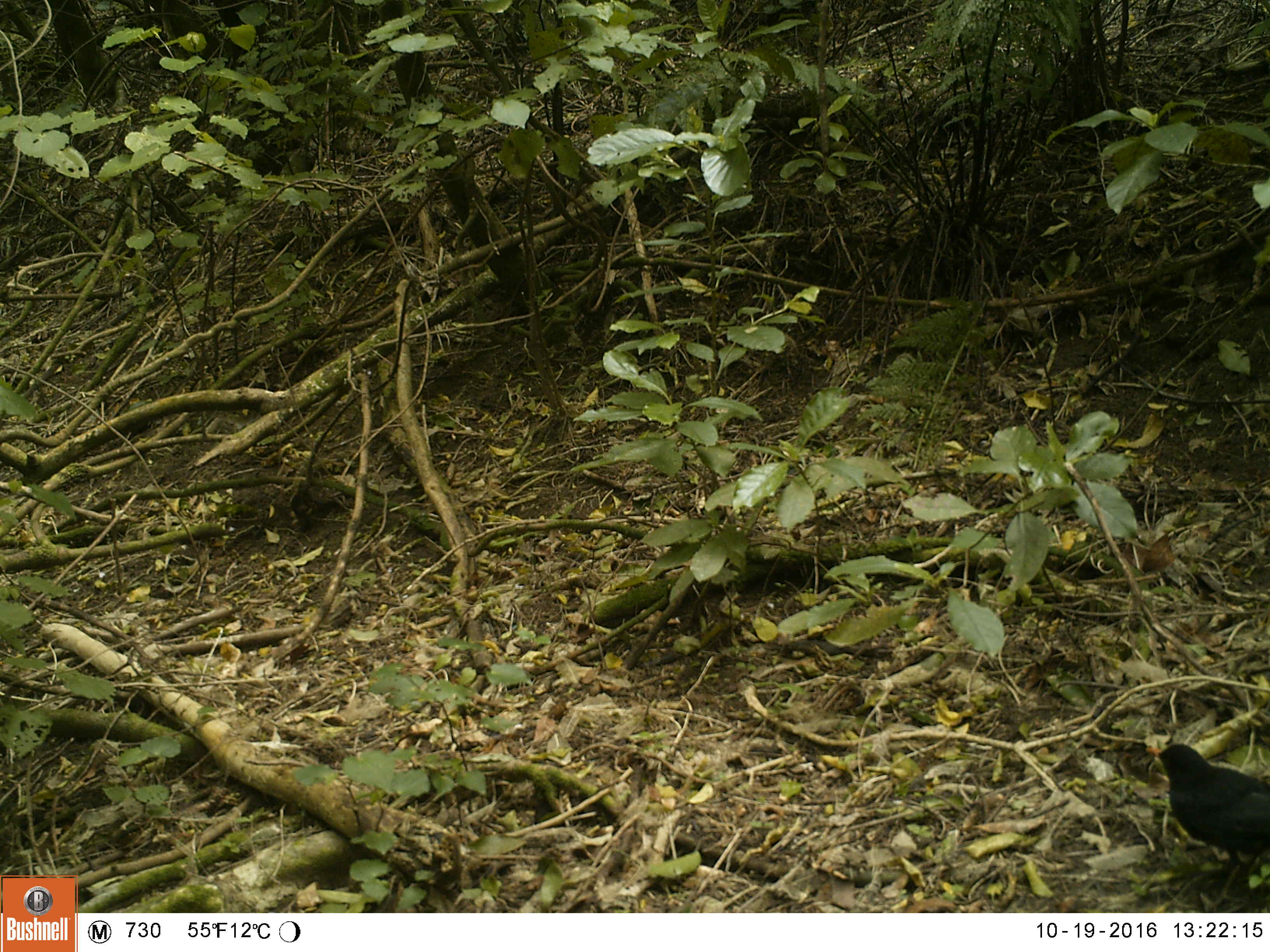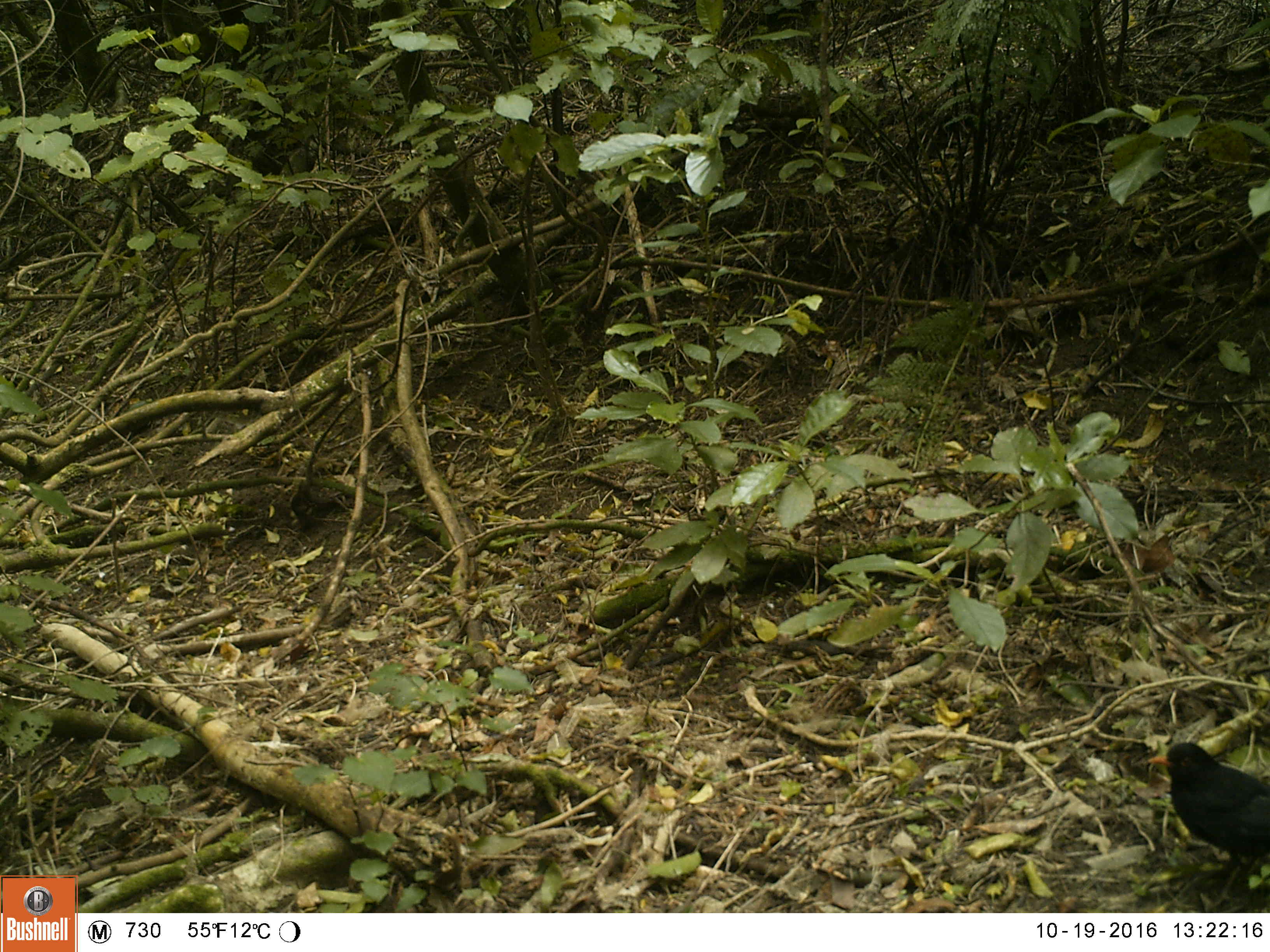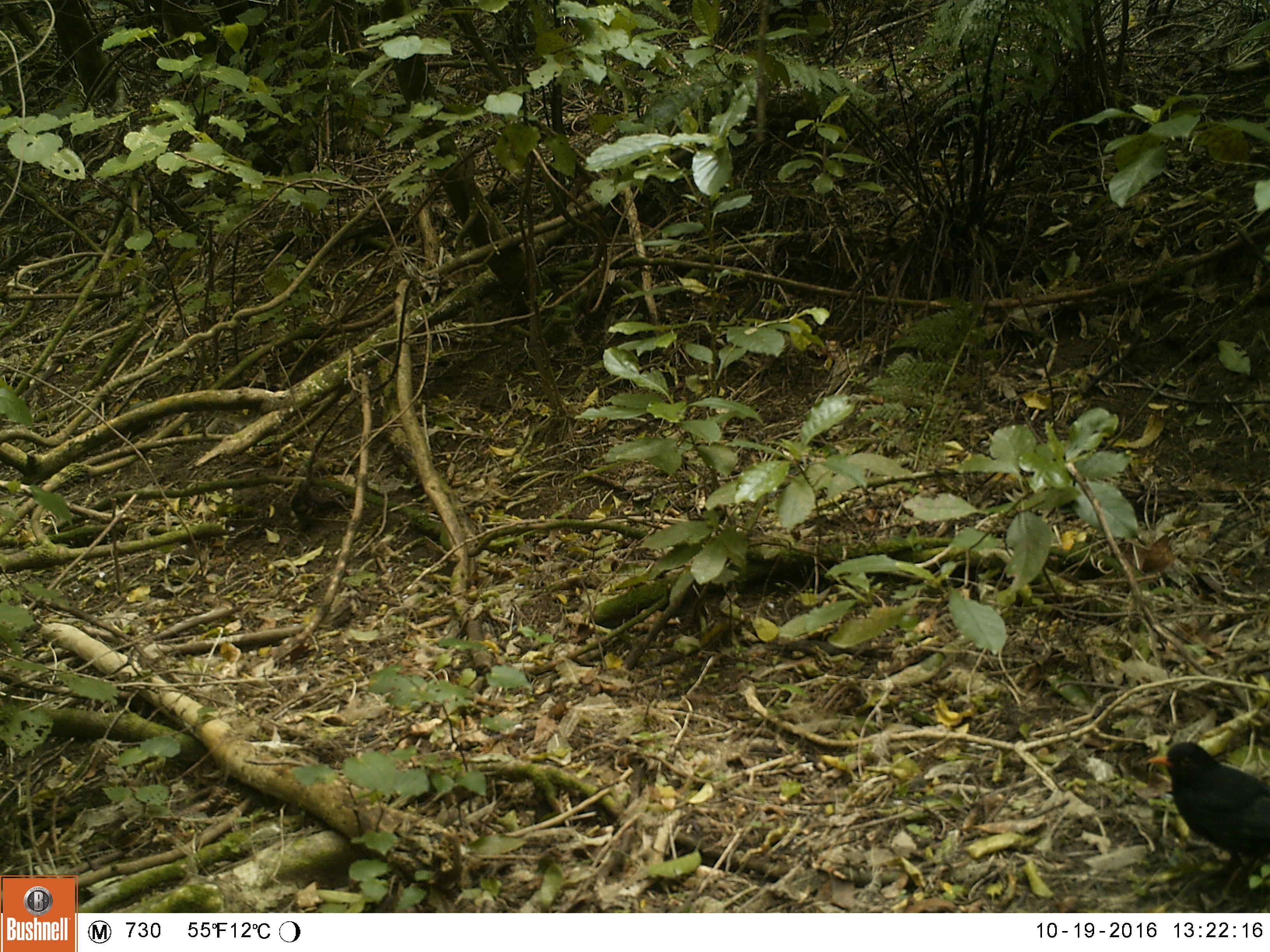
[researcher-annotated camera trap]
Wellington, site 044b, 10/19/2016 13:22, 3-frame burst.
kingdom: Animalia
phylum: Chordata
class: Aves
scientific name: Aves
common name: bird